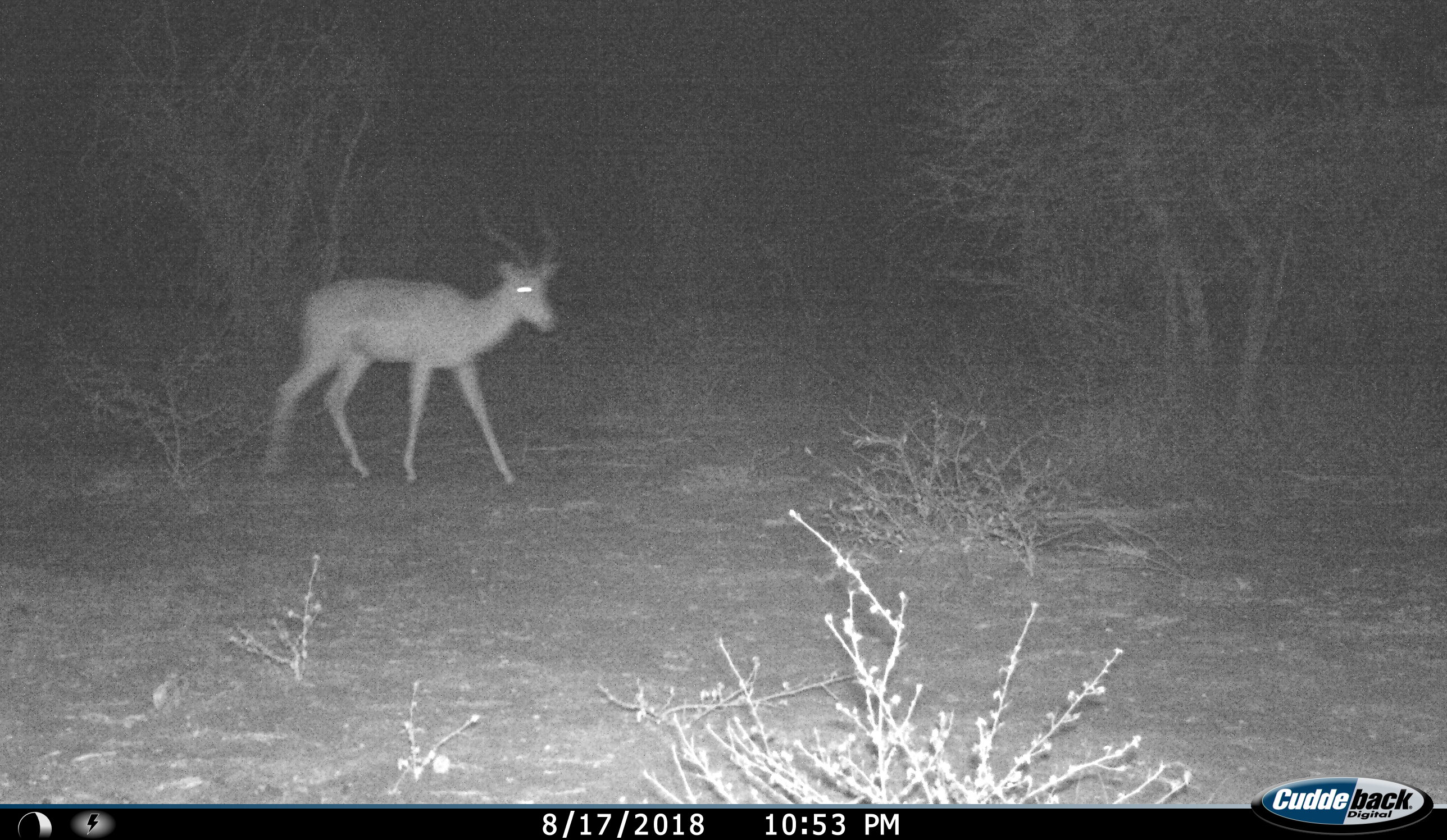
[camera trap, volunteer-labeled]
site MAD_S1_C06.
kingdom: Animalia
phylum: Chordata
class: Mammalia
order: Artiodactyla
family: Bovidae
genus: Aepyceros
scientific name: Aepyceros melampus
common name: impala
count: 1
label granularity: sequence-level